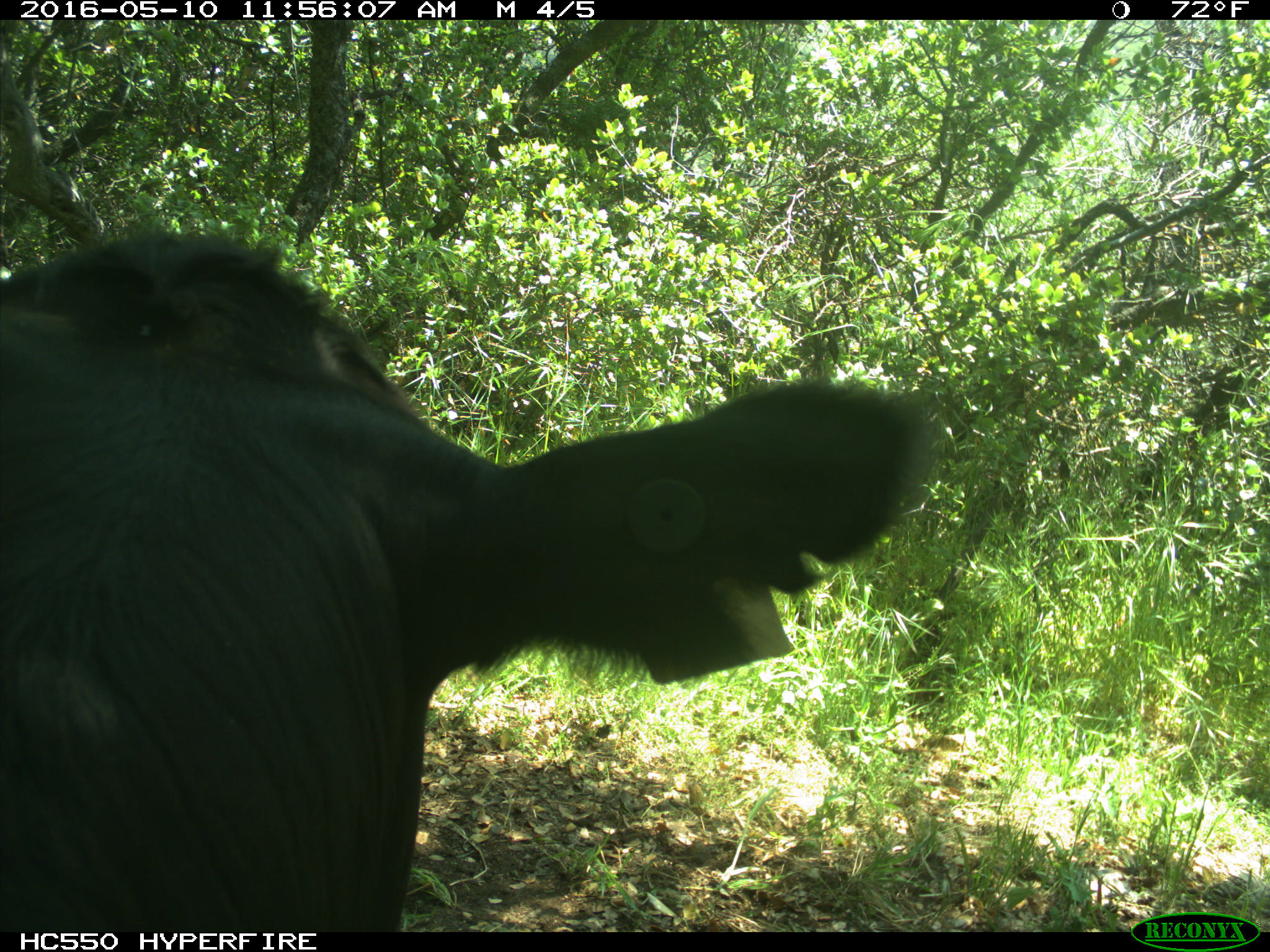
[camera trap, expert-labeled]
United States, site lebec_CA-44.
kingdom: Animalia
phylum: Chordata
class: Mammalia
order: Artiodactyla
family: Bovidae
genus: Bos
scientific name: Bos taurus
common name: domestic cow